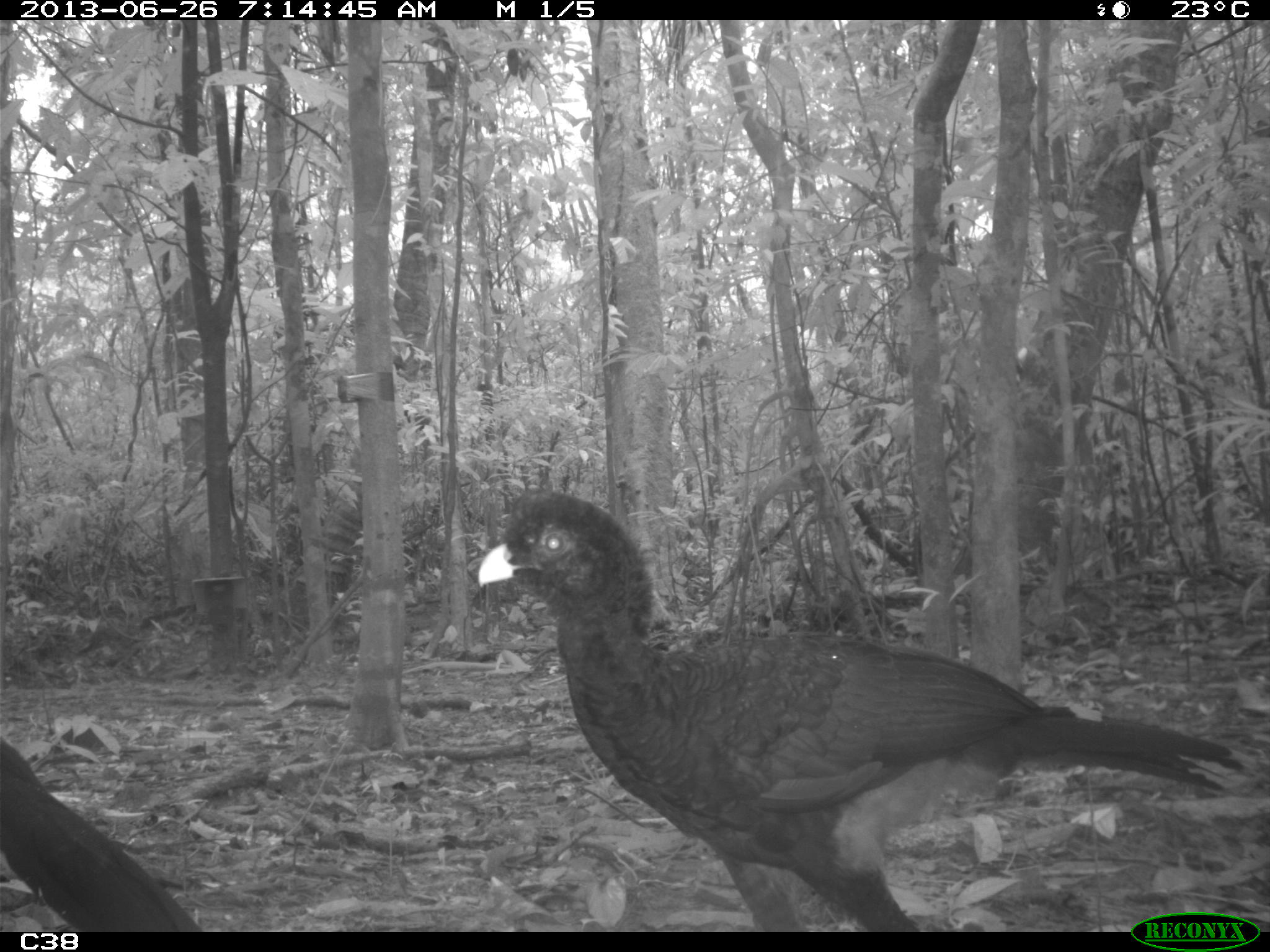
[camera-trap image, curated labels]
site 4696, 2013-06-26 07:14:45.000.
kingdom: Animalia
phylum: Chordata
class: Aves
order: Galliformes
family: Cracidae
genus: Mitu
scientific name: Mitu tomentosum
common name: crestless curassow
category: mitu tomentosa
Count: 2.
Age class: adult.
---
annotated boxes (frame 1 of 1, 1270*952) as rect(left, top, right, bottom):
mitu tomentosa: rect(475, 487, 1245, 933); rect(0, 734, 204, 932)